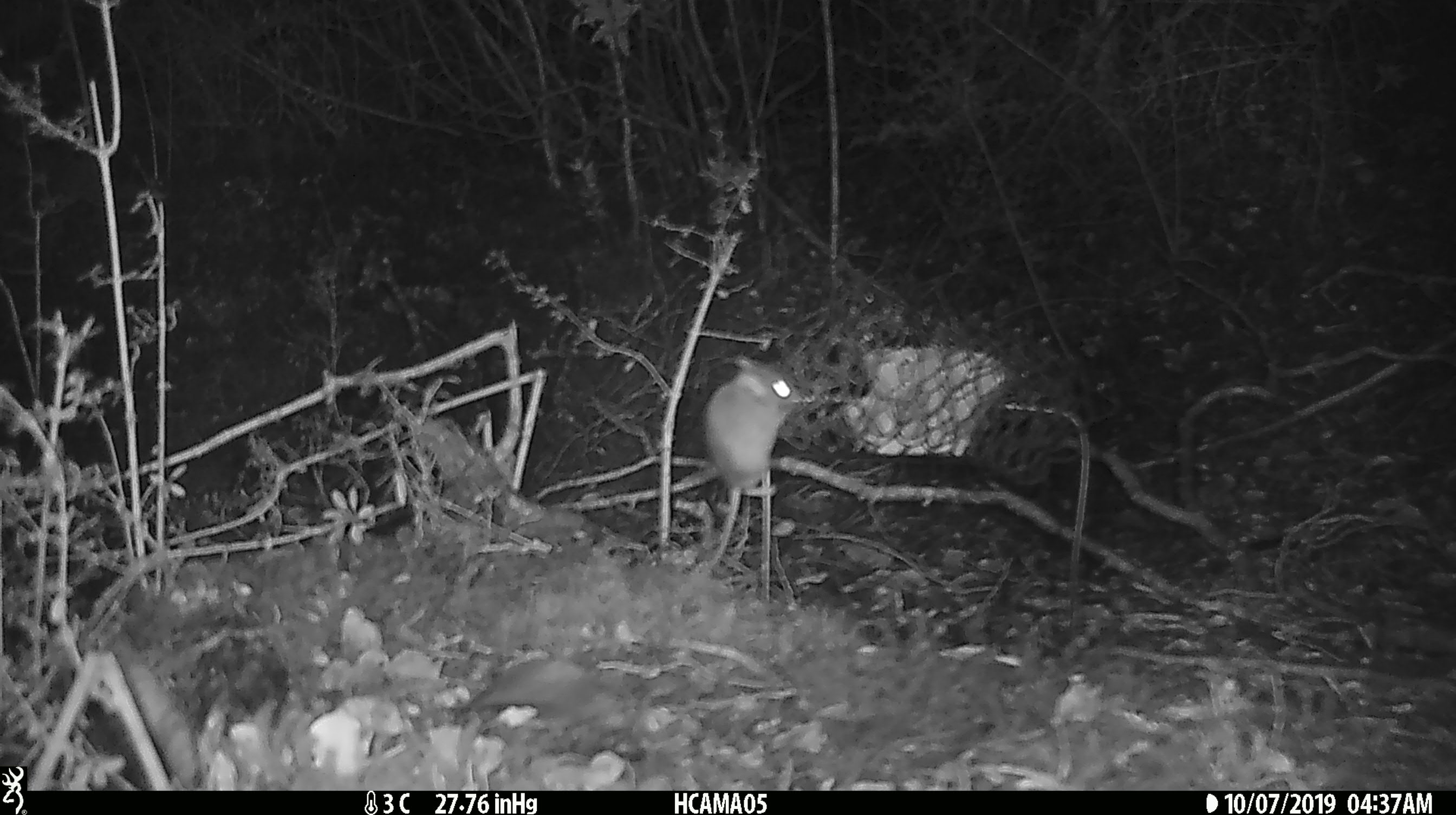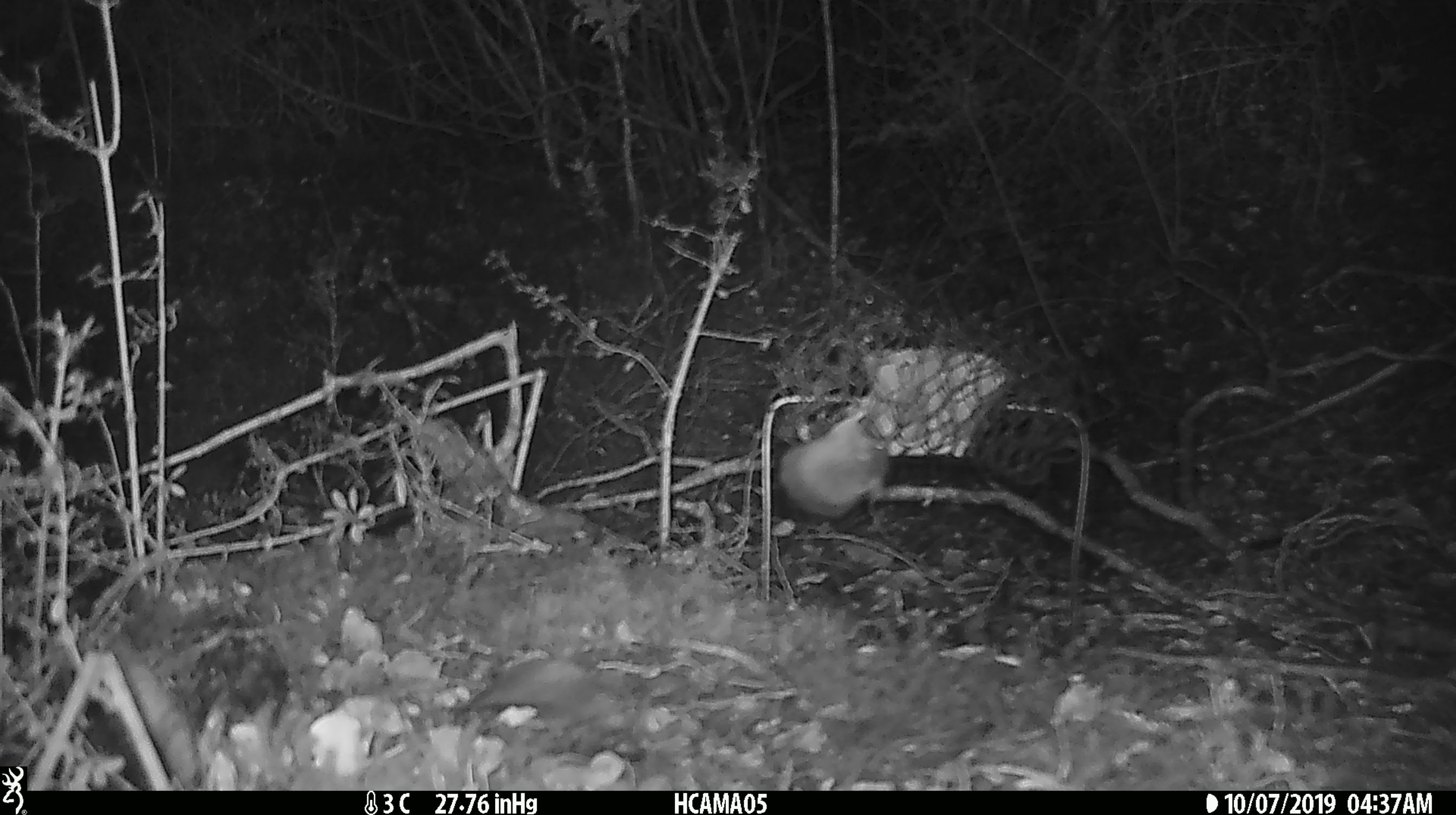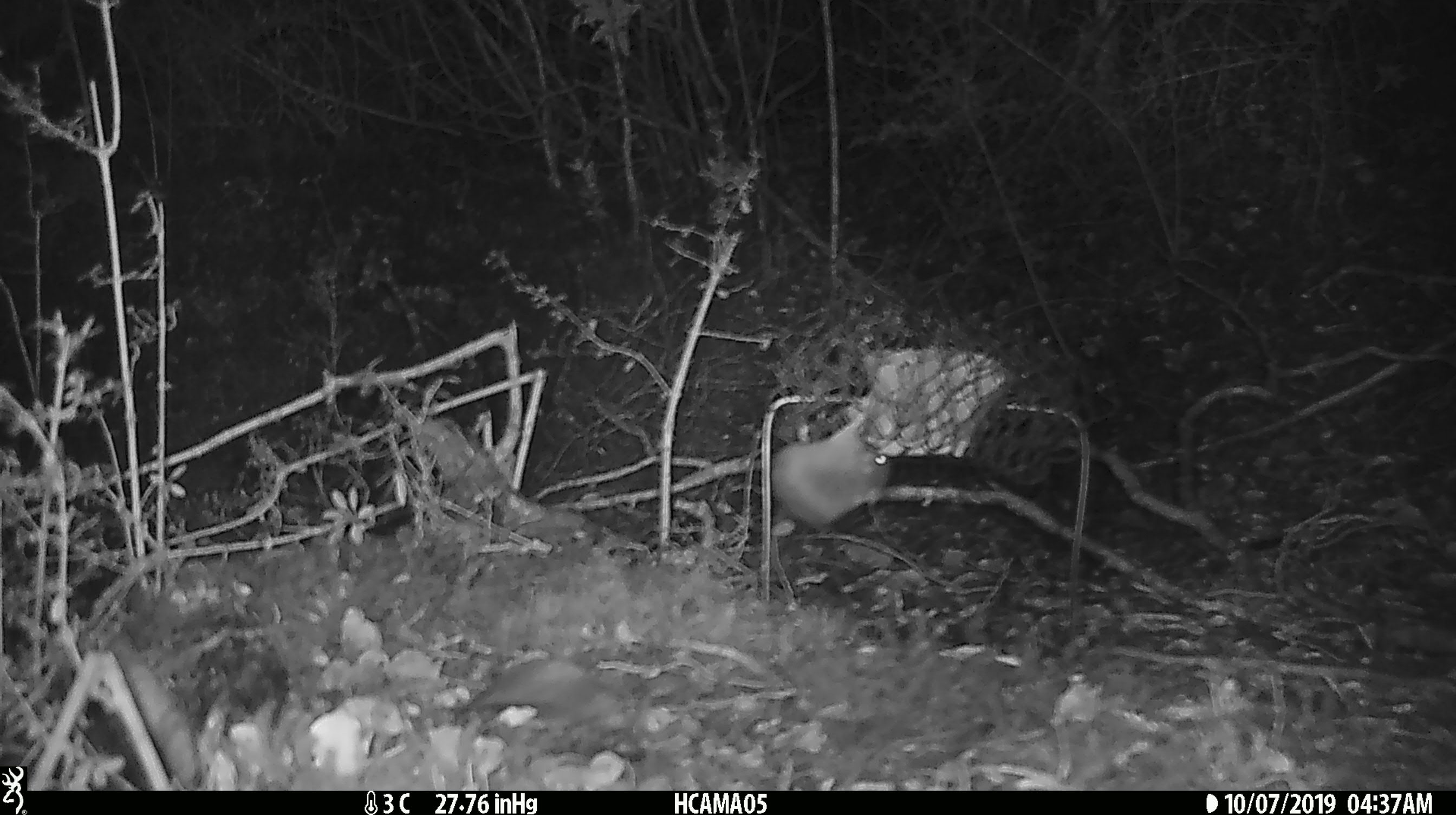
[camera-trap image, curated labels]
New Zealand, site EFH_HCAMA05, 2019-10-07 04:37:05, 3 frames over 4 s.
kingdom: Animalia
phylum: Chordata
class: Mammalia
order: Rodentia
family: Muridae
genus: Mus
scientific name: Mus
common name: mouse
Mouse (Mus).